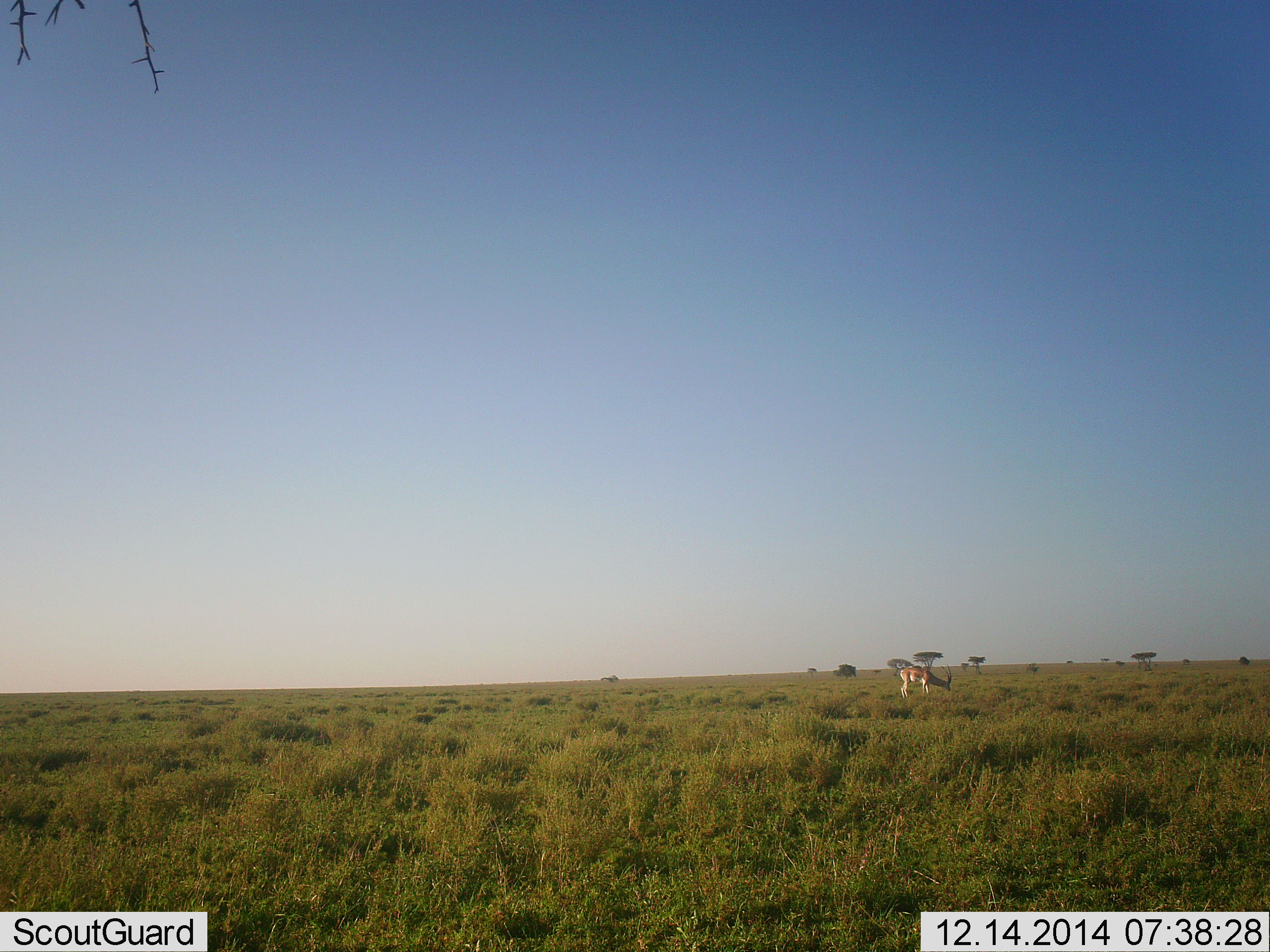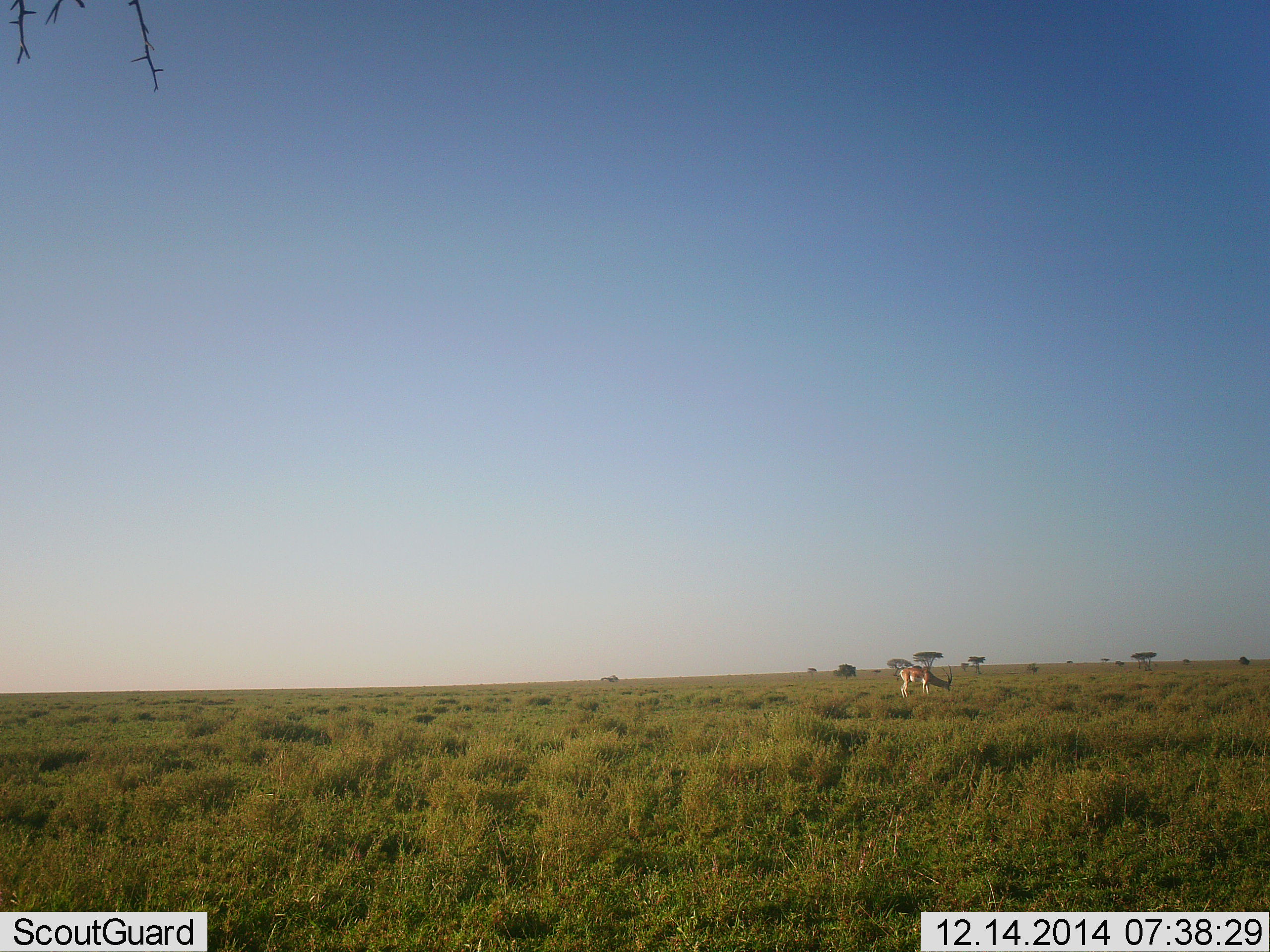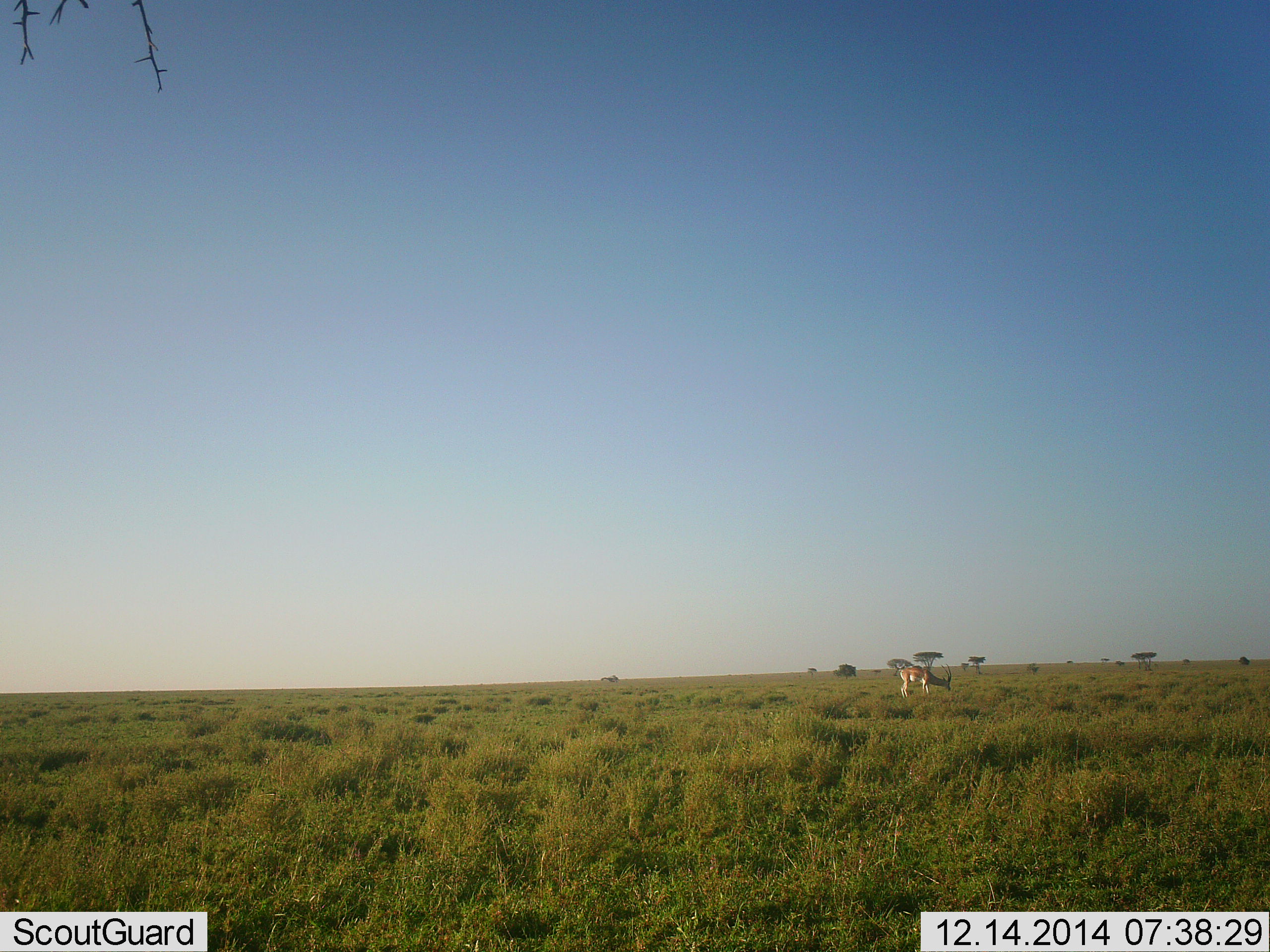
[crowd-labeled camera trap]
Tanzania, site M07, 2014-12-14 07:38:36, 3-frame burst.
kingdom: Animalia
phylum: Chordata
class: Mammalia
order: Artiodactyla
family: Bovidae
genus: Nanger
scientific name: Nanger granti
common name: grant's gazelle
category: gazellegrants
Gazellegrants (grant's gazelle) (Nanger granti), count 1. Behavior (volunteer vote fractions): standing 44%, resting 0%, moving 0%, interacting 0%. Young present (vote fraction): 0%. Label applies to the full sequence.